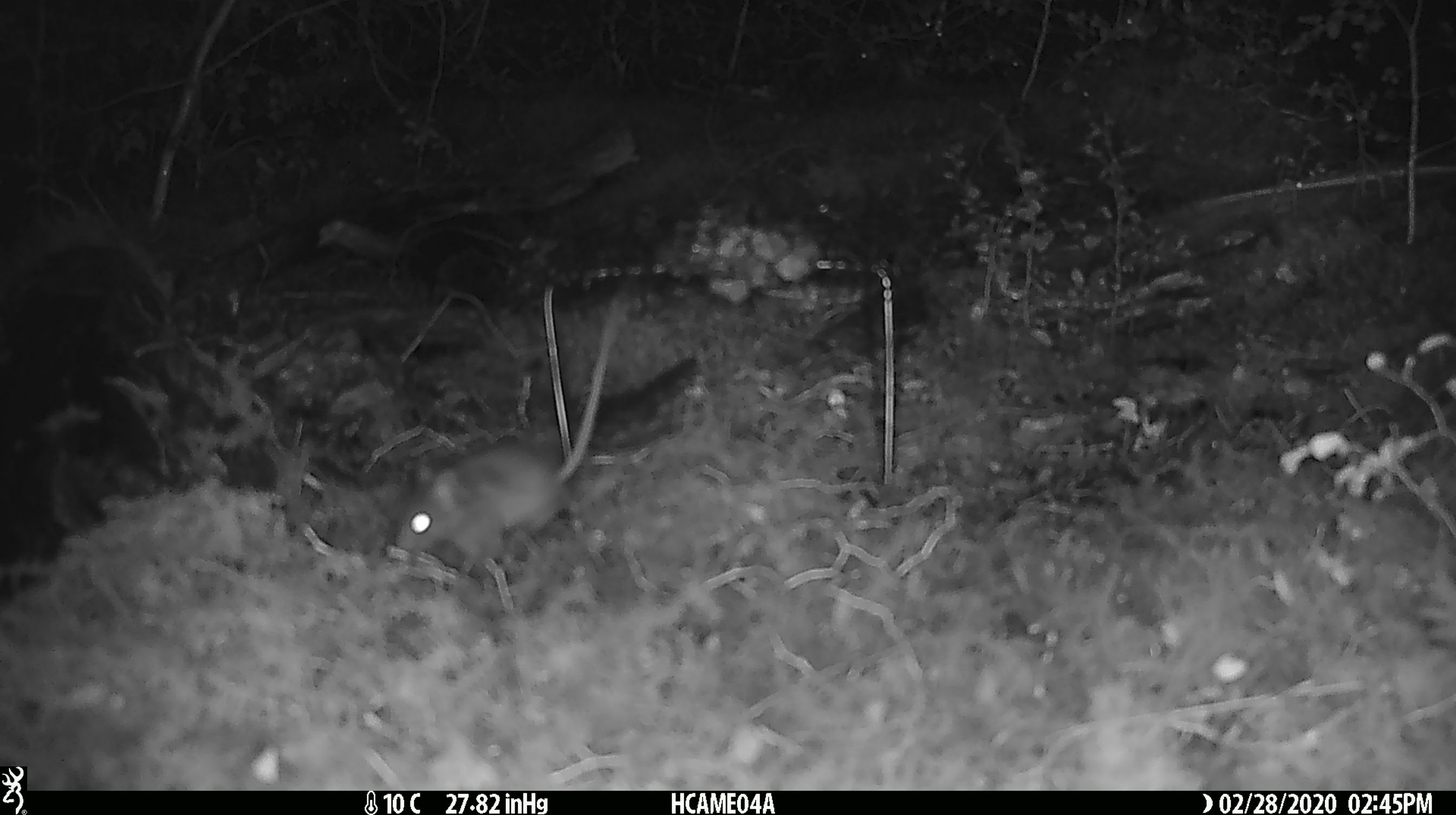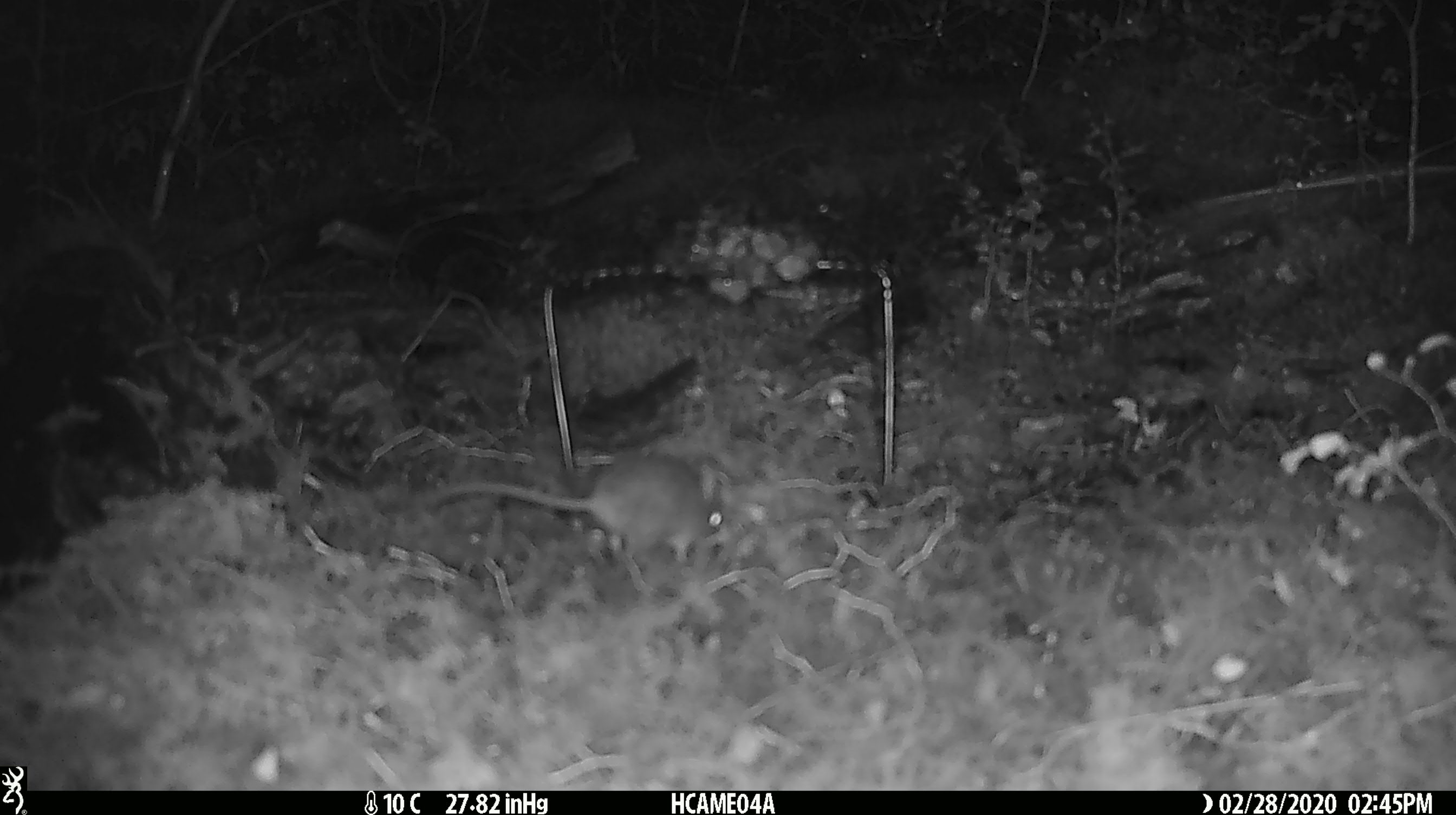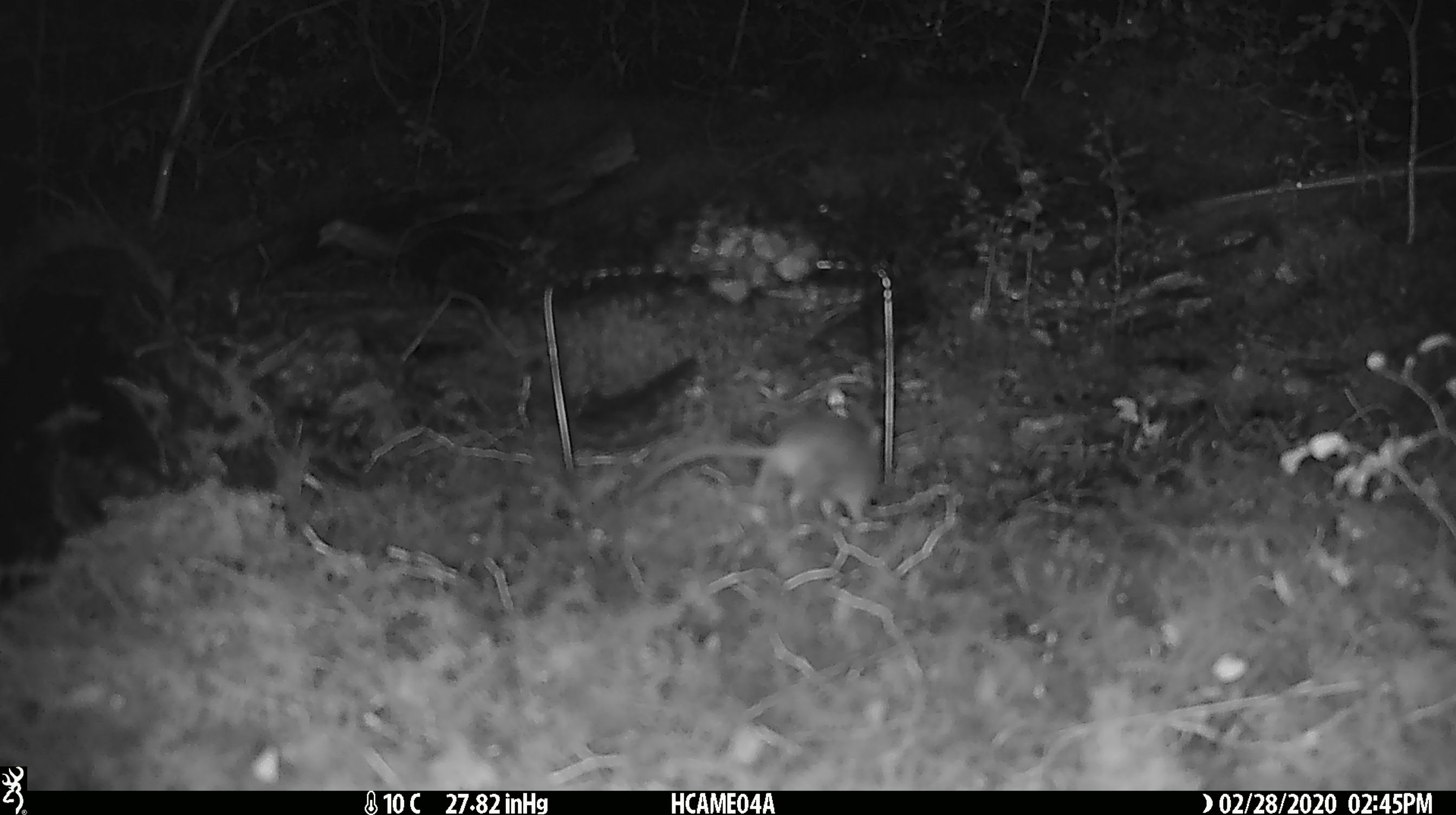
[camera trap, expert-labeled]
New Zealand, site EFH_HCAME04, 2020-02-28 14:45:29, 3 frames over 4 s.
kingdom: Animalia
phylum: Chordata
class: Mammalia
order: Rodentia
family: Muridae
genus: Mus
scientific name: Mus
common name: mouse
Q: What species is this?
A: Mouse (Mus).